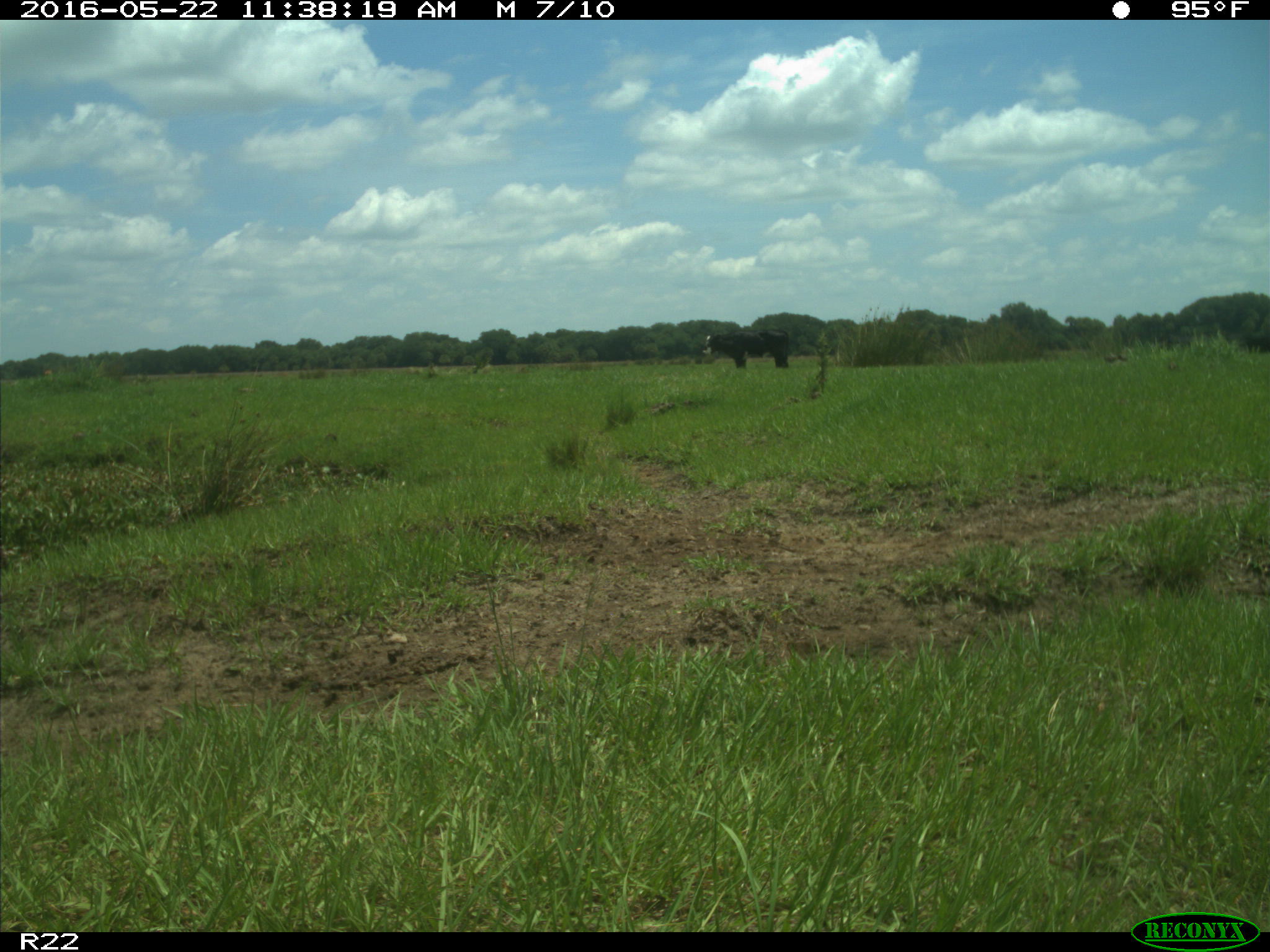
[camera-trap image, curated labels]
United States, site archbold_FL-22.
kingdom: Animalia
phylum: Chordata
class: Mammalia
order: Artiodactyla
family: Bovidae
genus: Bos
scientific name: Bos taurus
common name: domestic cow